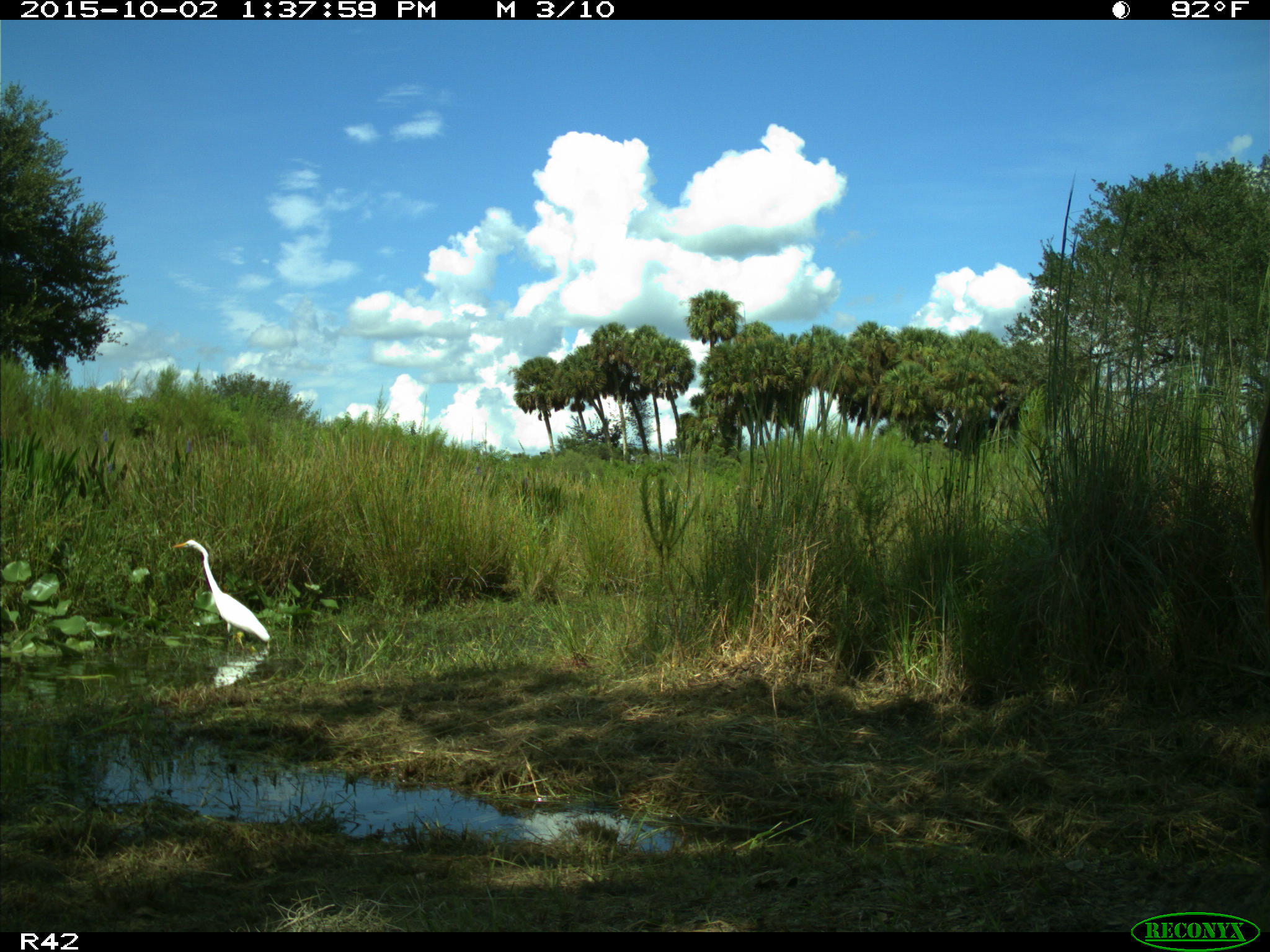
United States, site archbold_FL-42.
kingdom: Animalia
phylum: Chordata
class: Aves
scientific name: Aves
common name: birds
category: unidentified bird